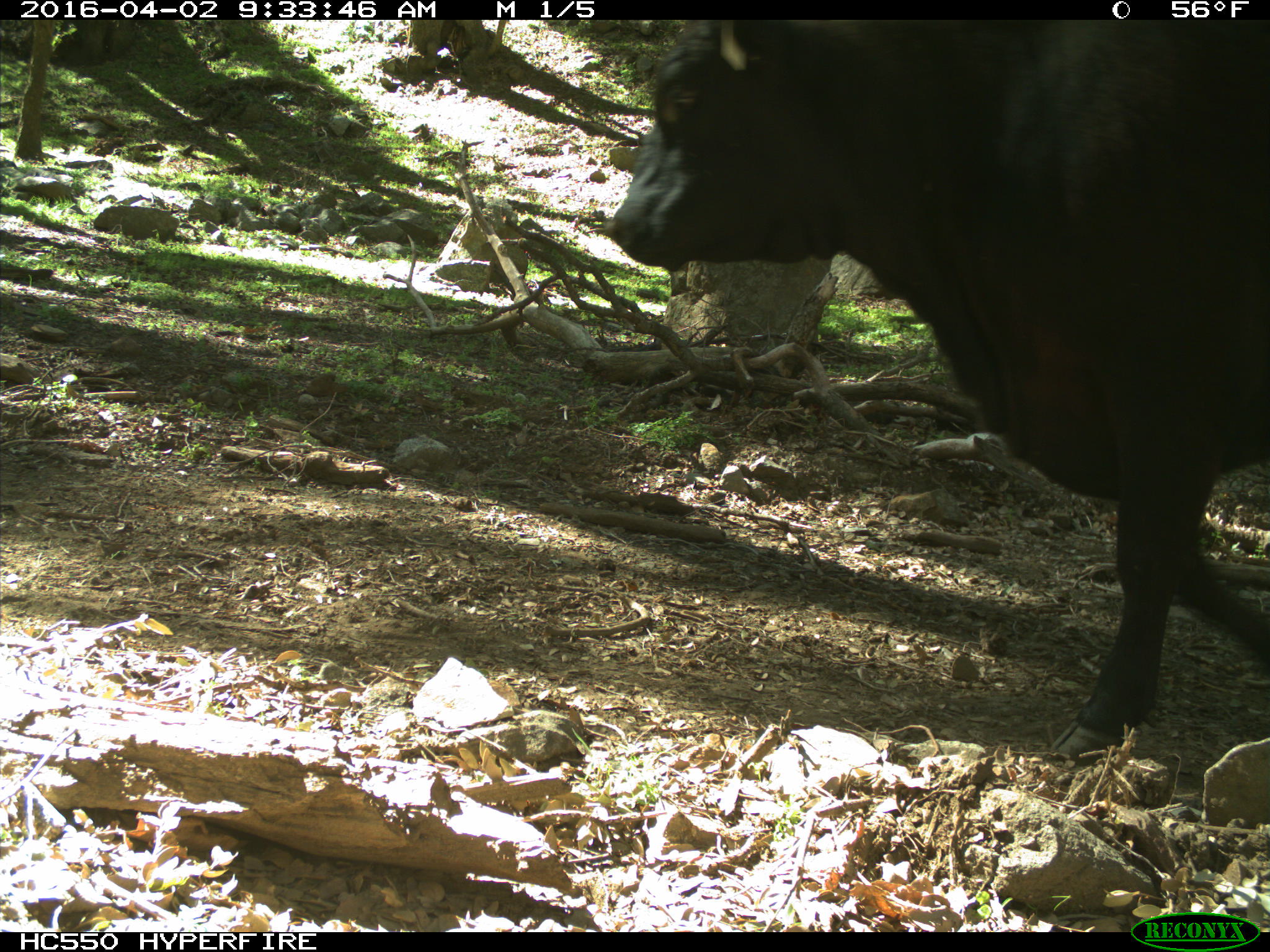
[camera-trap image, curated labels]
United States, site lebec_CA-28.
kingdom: Animalia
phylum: Chordata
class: Mammalia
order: Artiodactyla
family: Bovidae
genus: Bos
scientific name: Bos taurus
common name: domestic cow